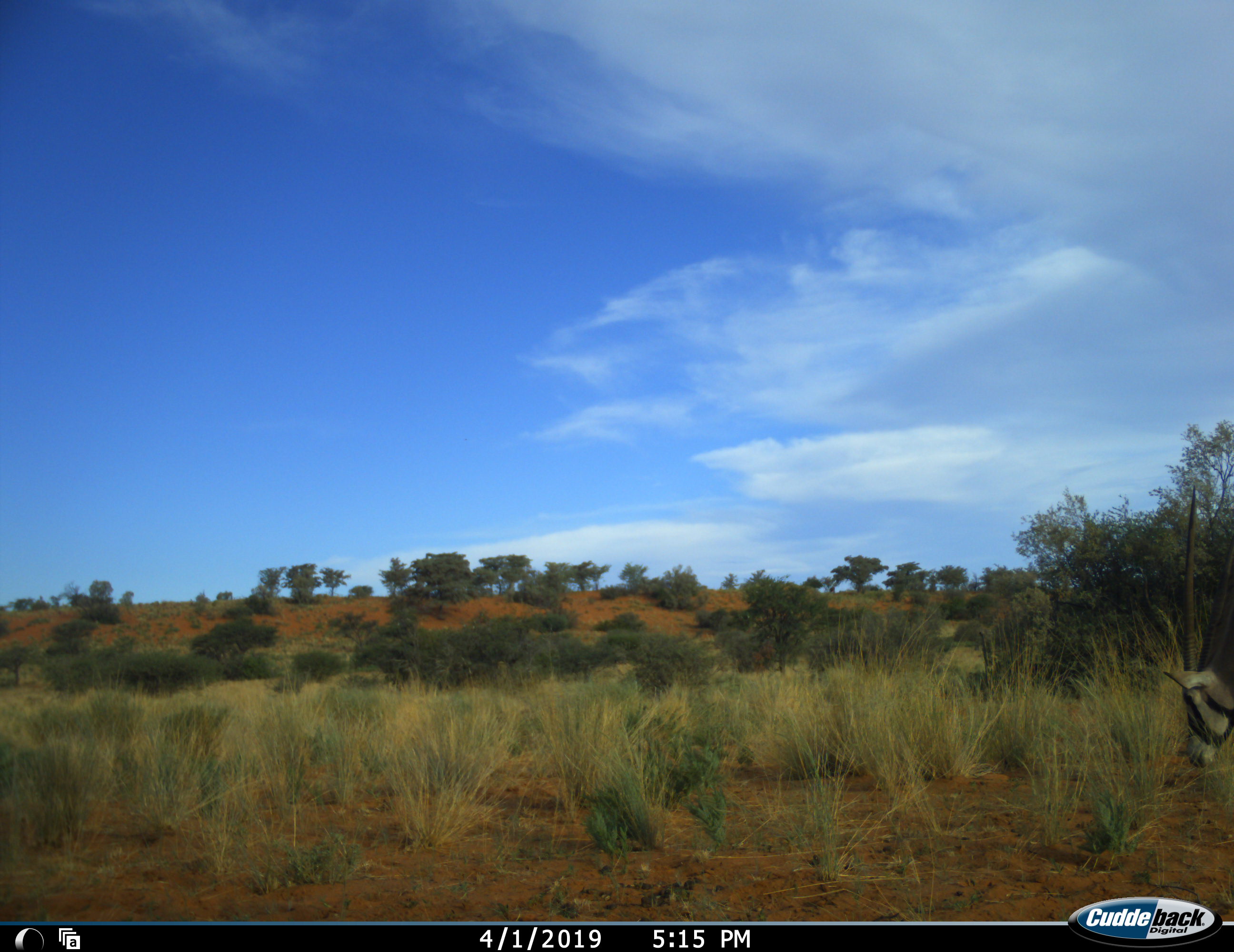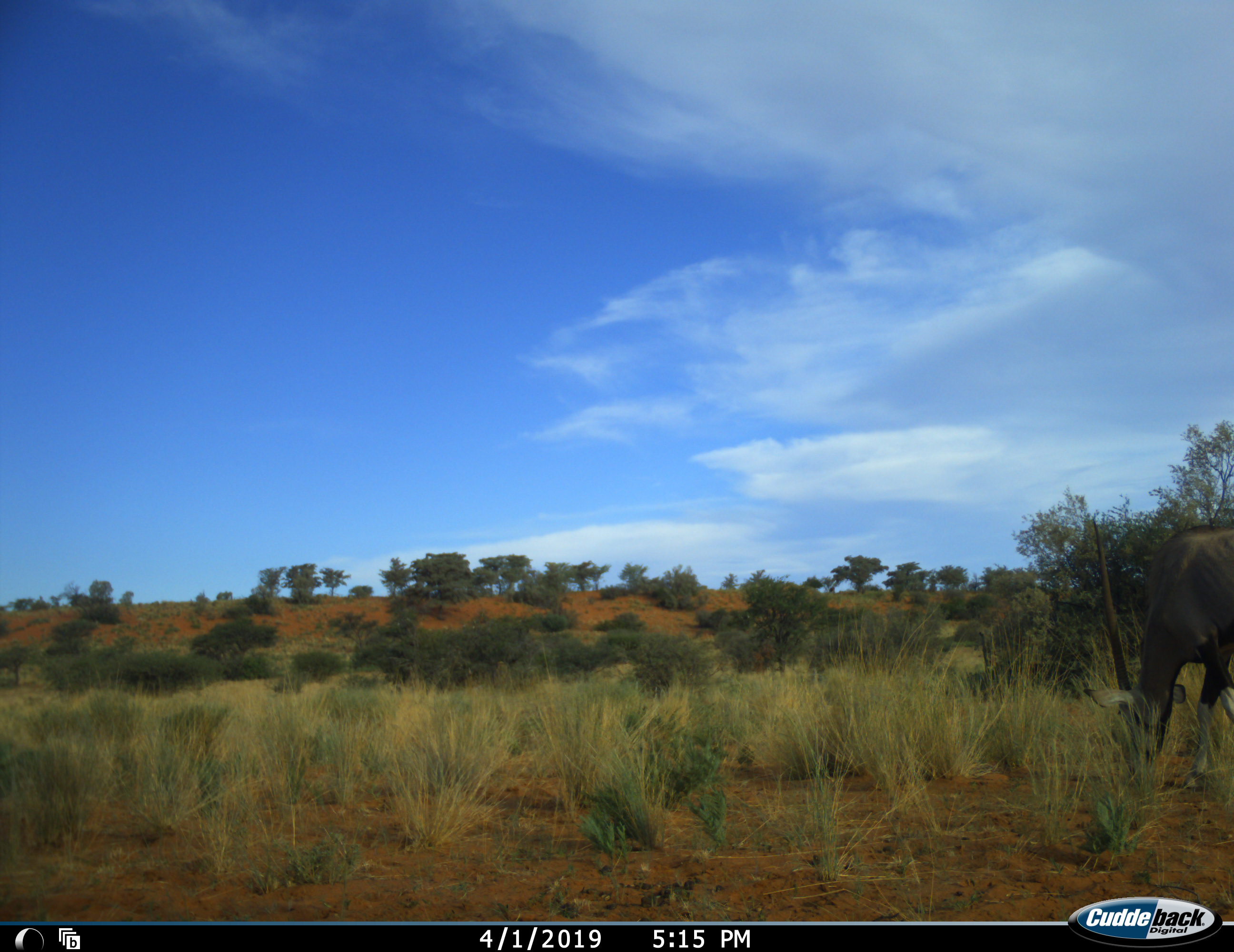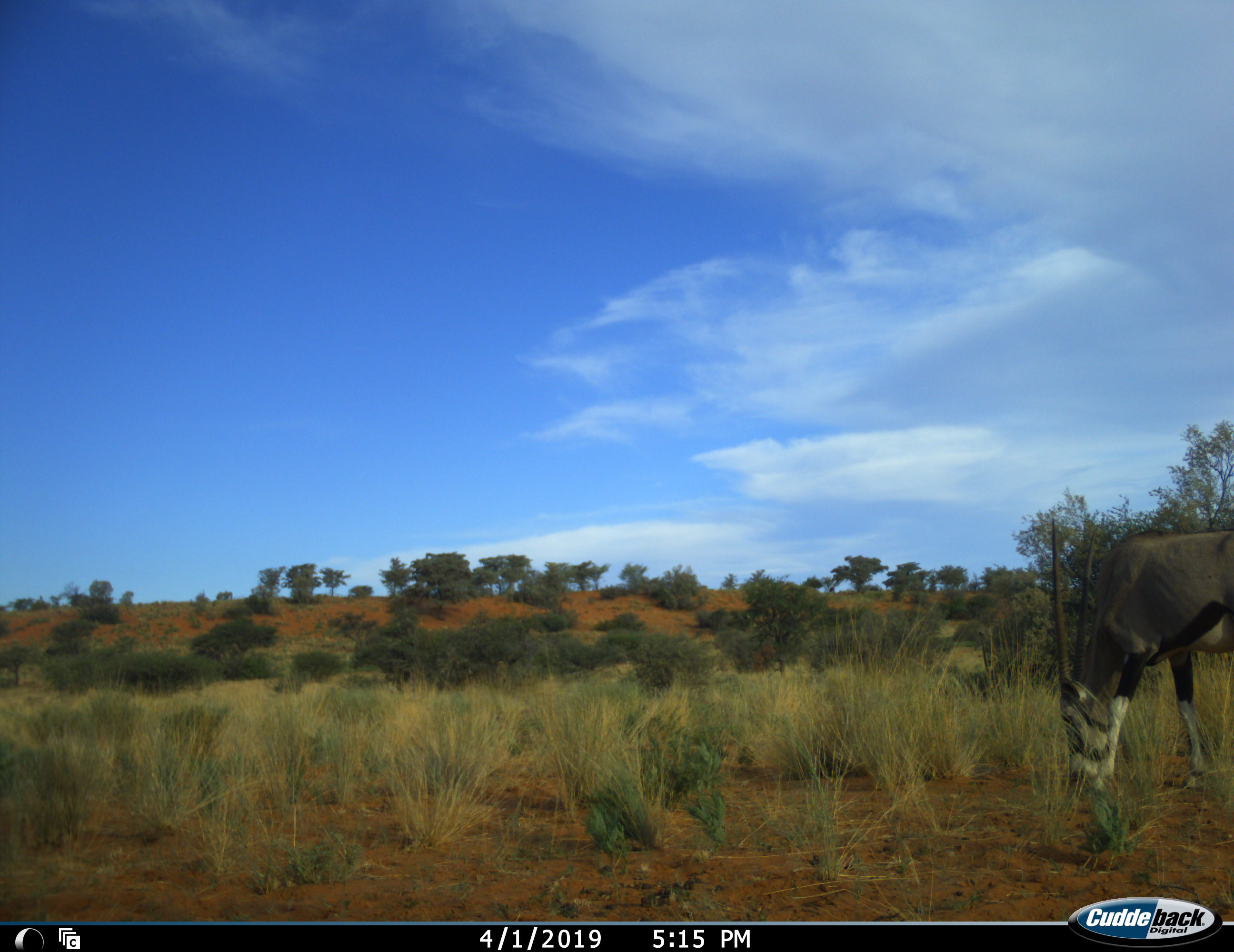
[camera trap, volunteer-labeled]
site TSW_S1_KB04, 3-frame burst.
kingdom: Animalia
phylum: Chordata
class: Mammalia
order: Artiodactyla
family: Bovidae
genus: Oryx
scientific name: Oryx gazella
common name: gemsbok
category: oryx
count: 1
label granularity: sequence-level